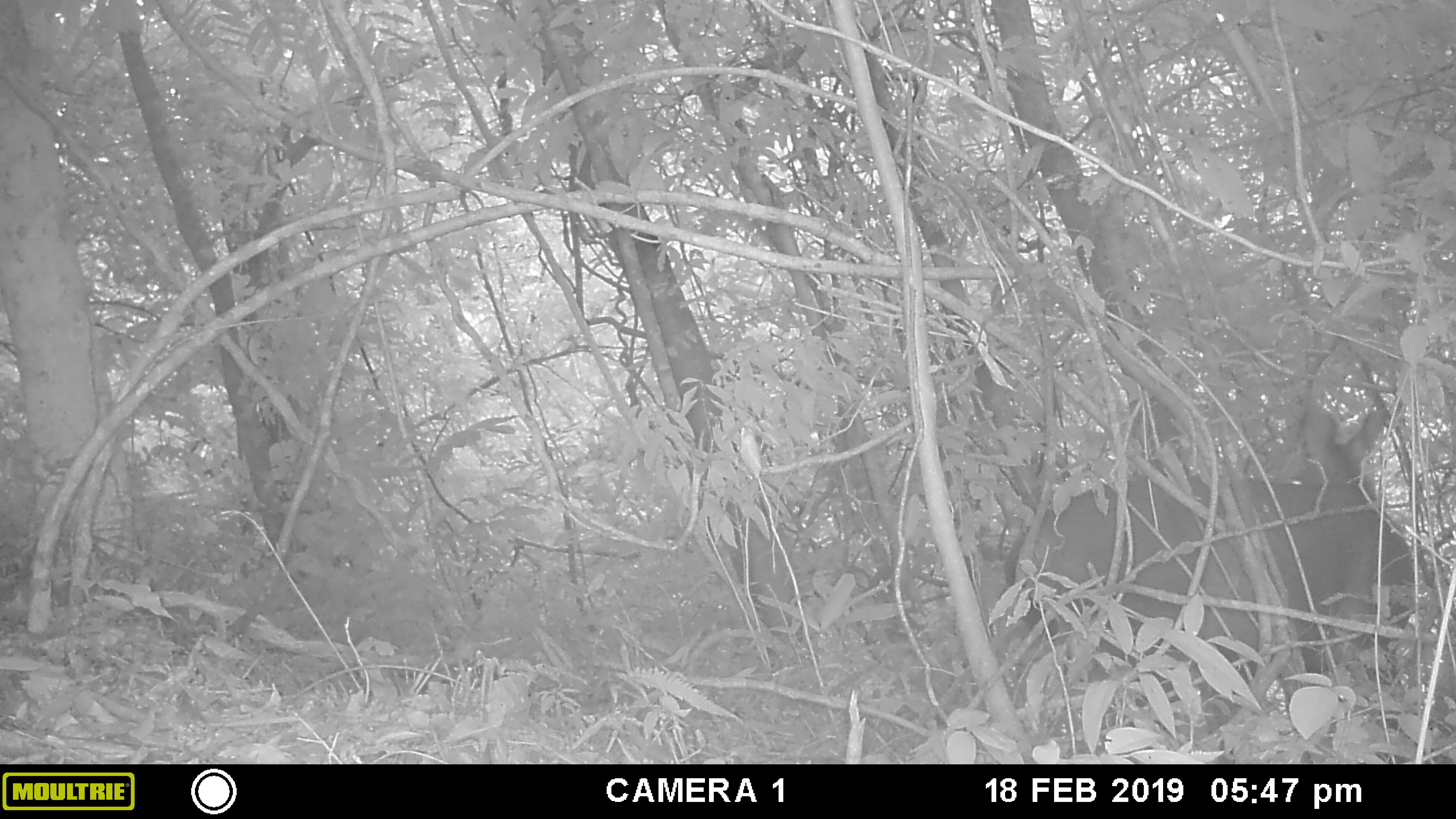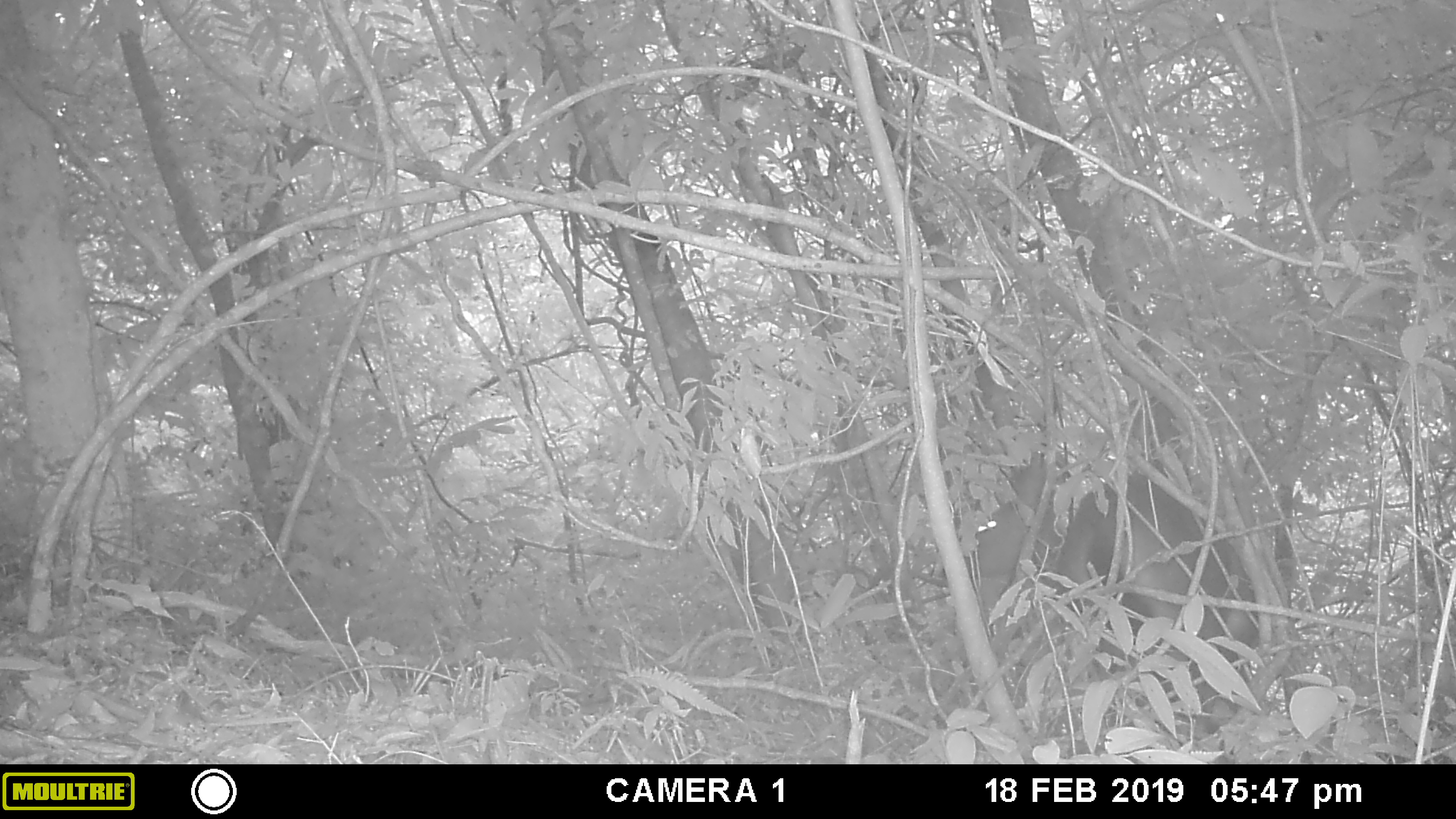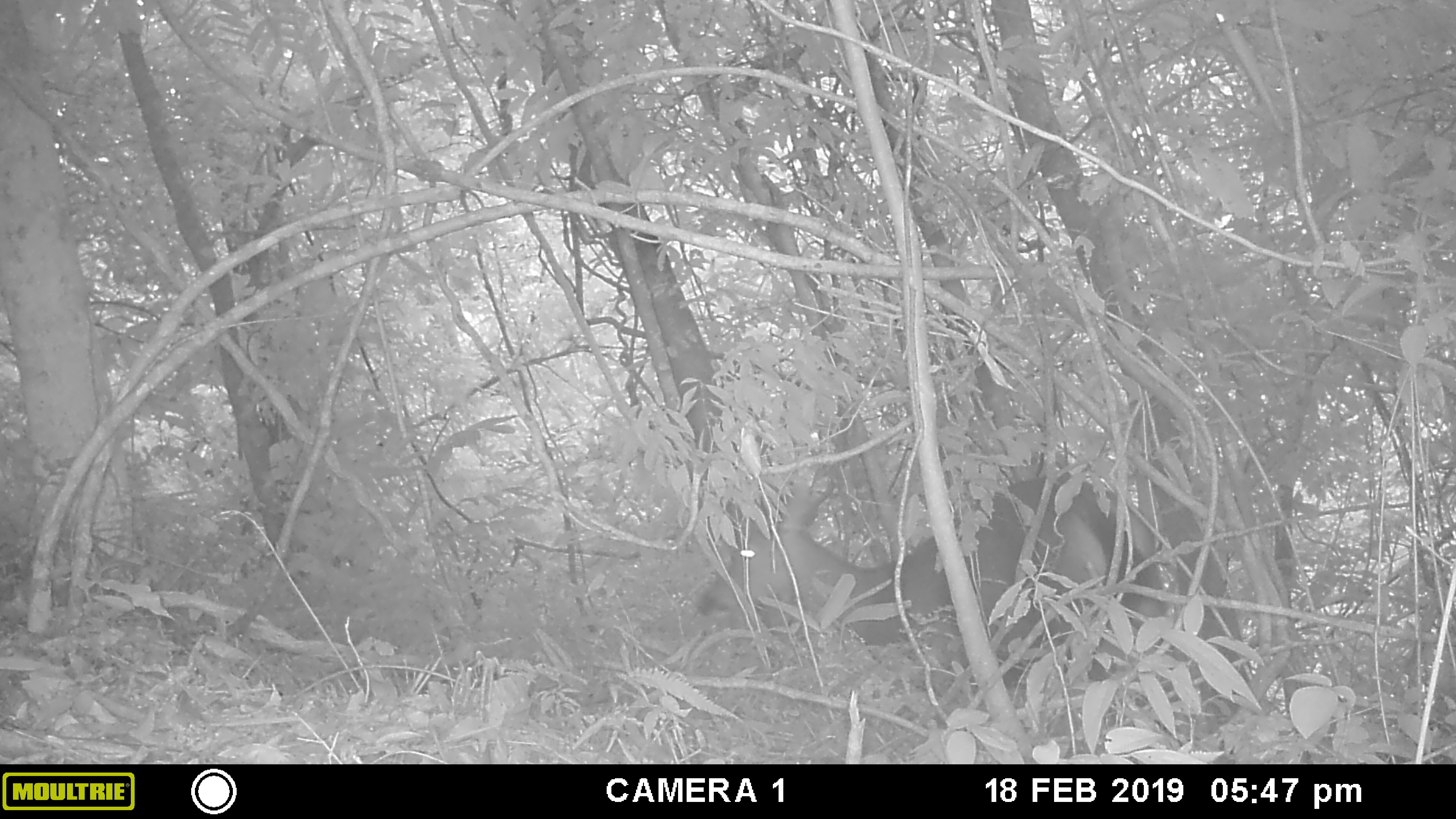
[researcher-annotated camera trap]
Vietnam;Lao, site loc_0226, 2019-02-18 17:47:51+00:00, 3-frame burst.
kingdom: Animalia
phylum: Chordata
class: Mammalia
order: Artiodactyla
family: Cervidae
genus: Rusa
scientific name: Rusa unicolor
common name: sambar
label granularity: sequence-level